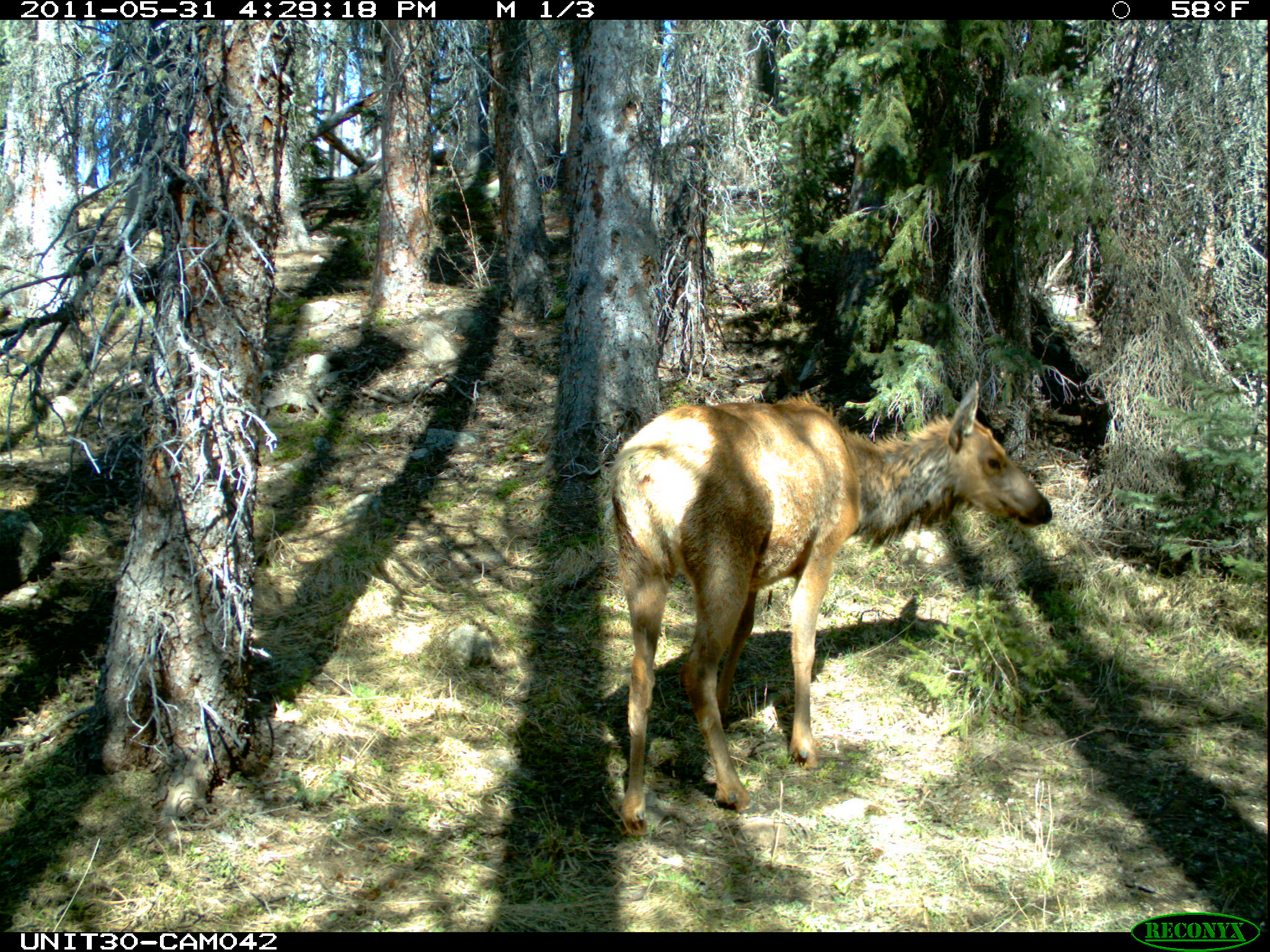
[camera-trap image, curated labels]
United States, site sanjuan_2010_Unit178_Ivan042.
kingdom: Animalia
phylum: Chordata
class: Mammalia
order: Artiodactyla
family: Cervidae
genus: Cervus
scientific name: Cervus elaphus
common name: red deer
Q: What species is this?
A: Cervus elaphus (red deer).